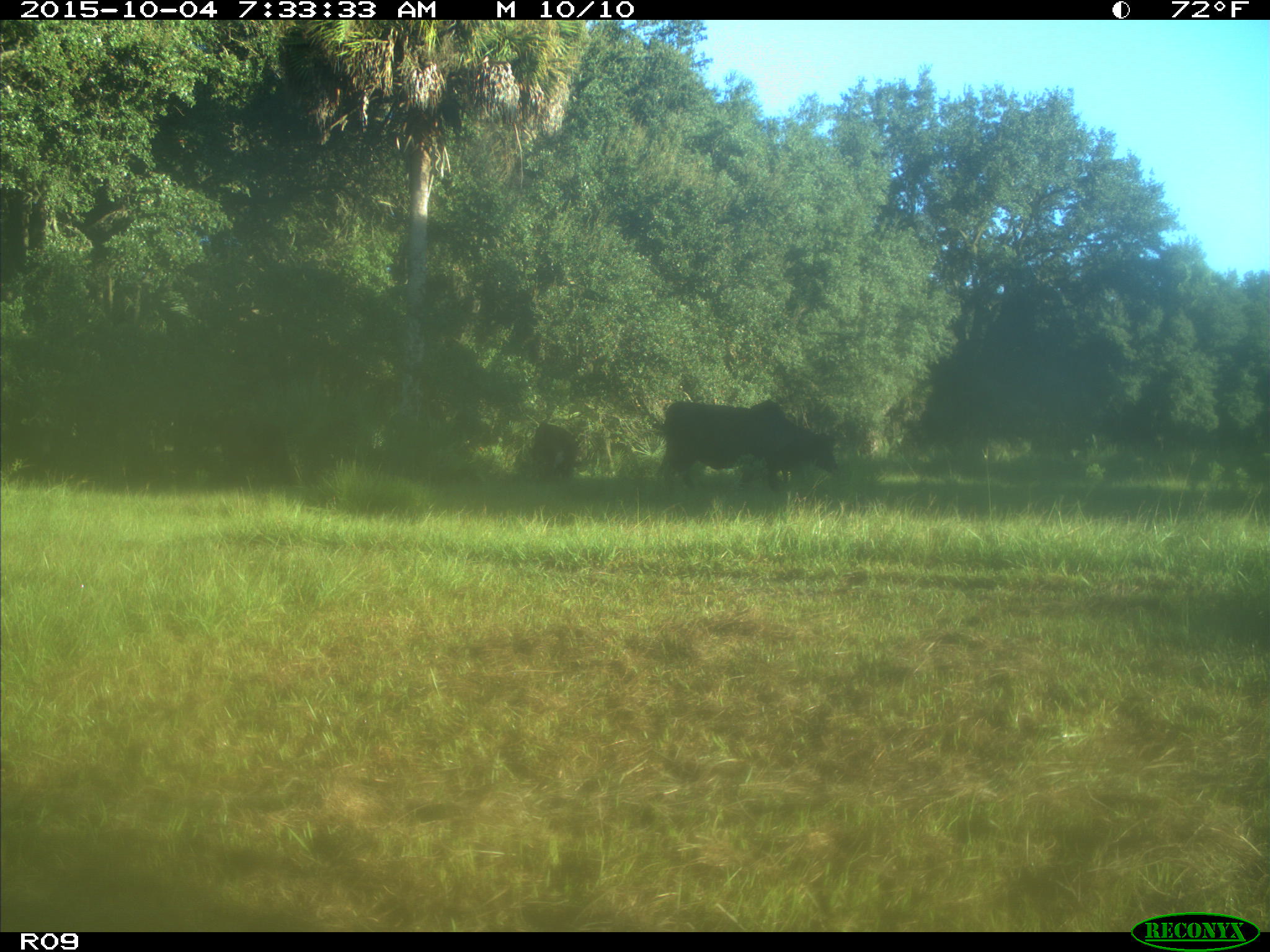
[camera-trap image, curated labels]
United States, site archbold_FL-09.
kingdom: Animalia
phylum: Chordata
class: Mammalia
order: Artiodactyla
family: Bovidae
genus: Bos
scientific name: Bos taurus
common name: domestic cow